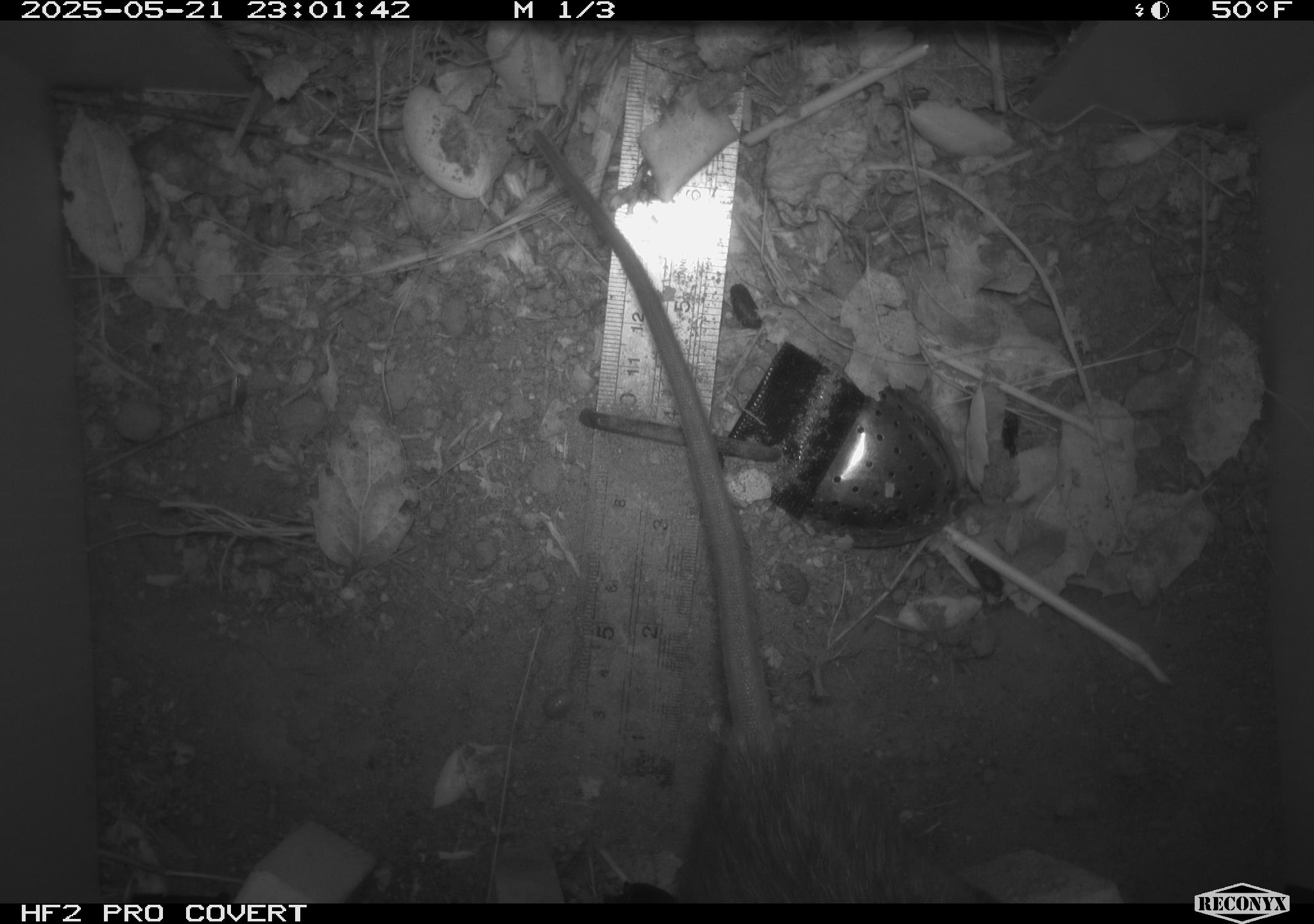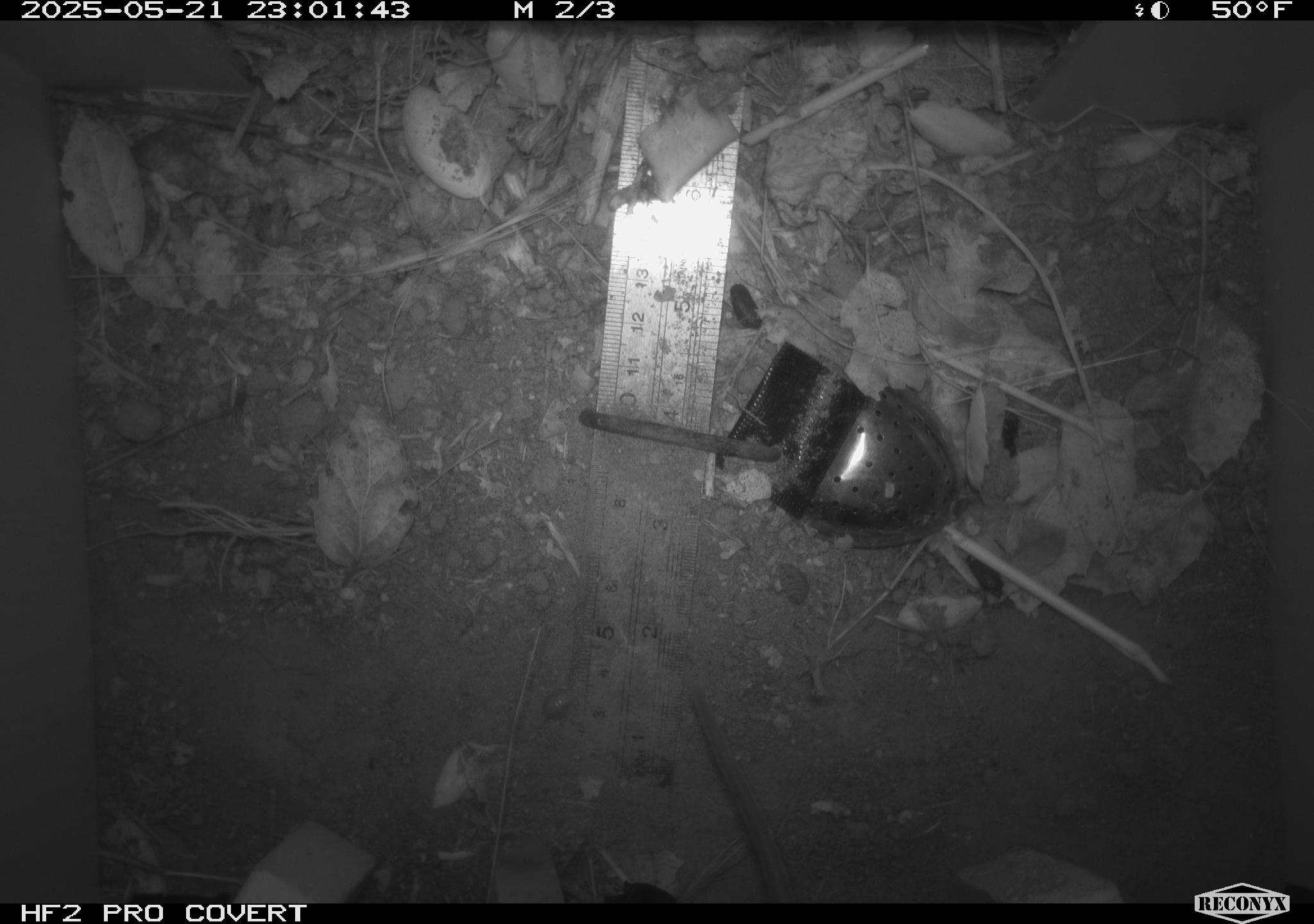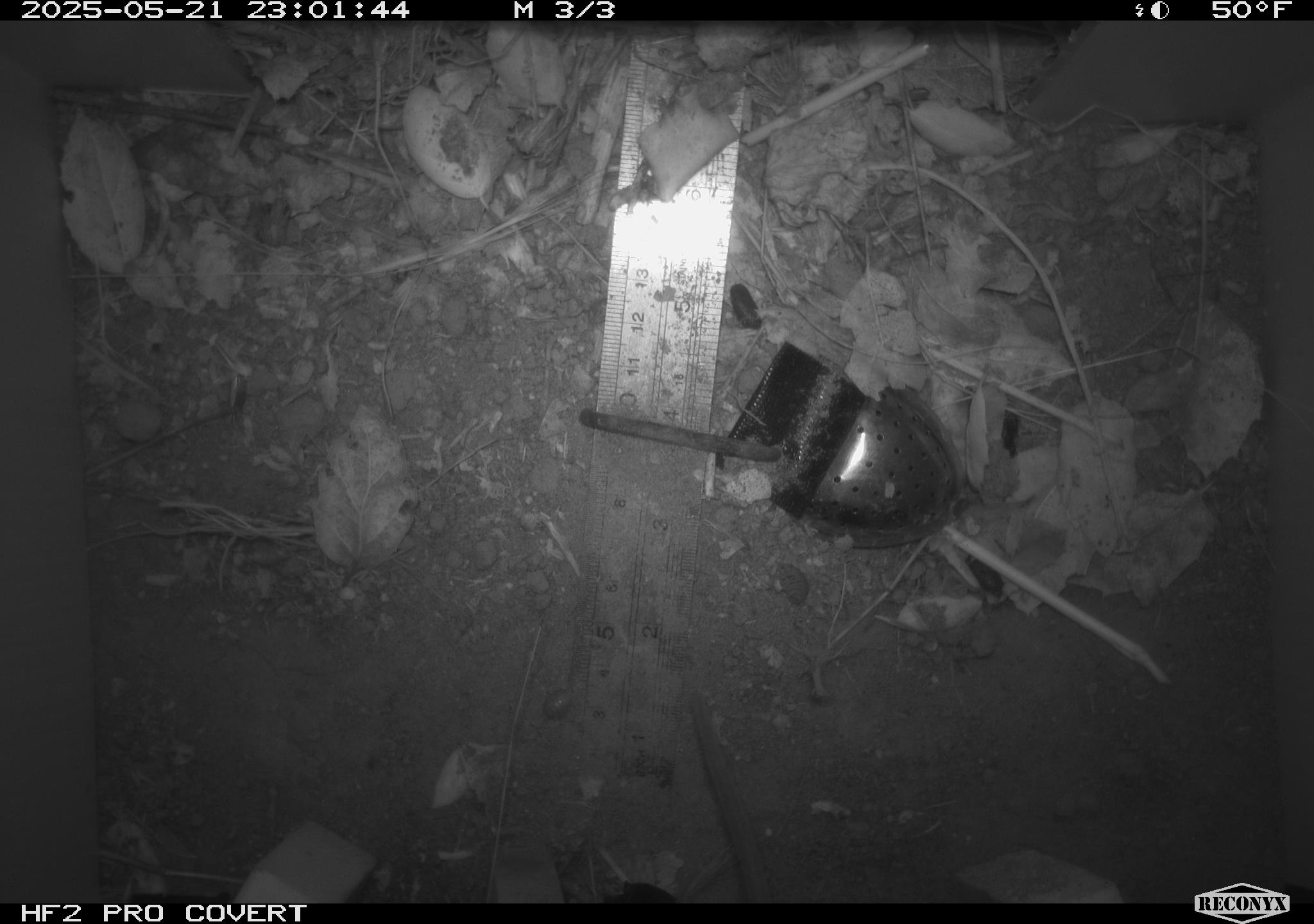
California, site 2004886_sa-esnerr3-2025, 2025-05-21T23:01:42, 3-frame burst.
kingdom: Animalia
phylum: Chordata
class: Mammalia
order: Rodentia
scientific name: Rodentia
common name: rodent